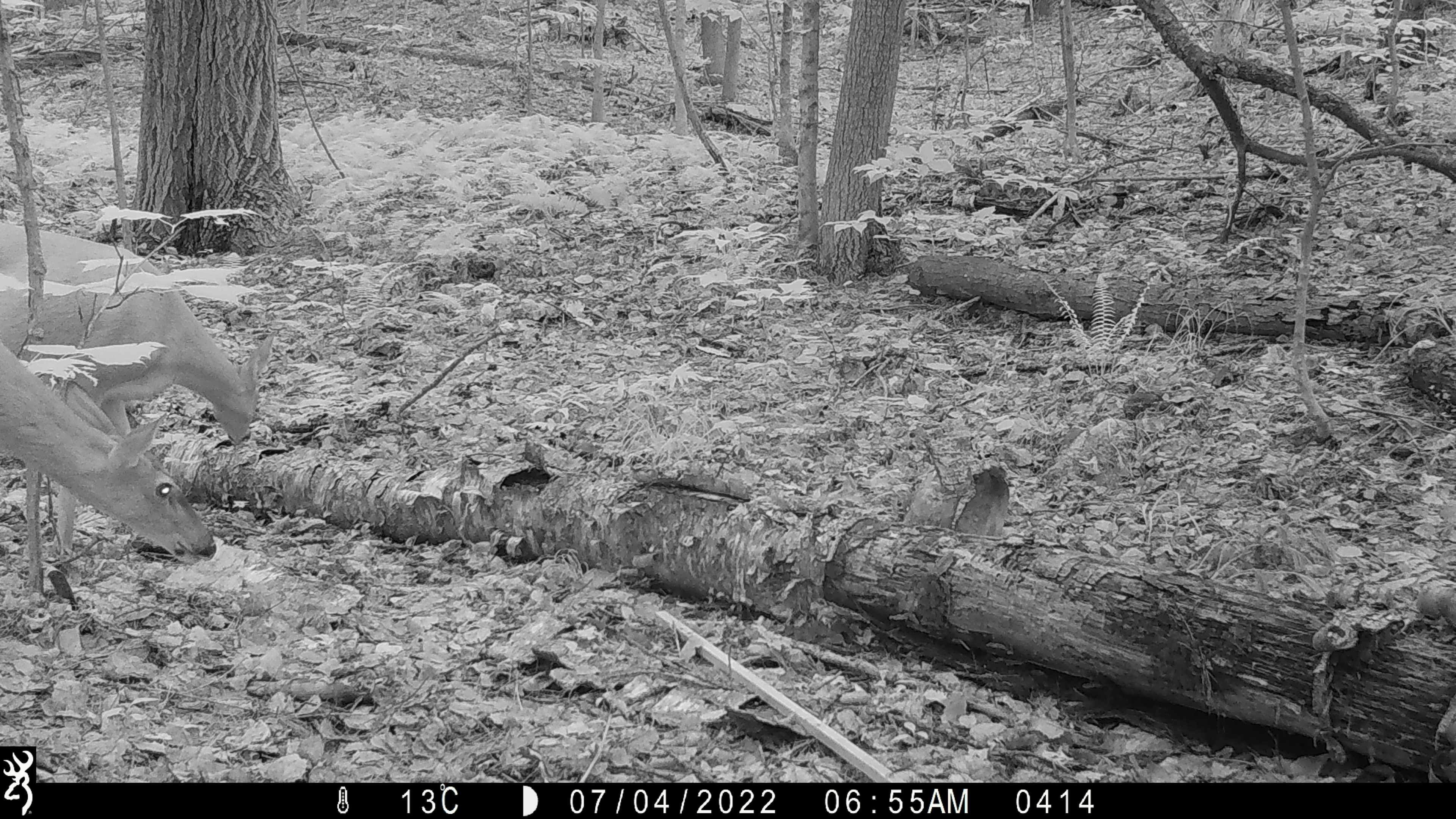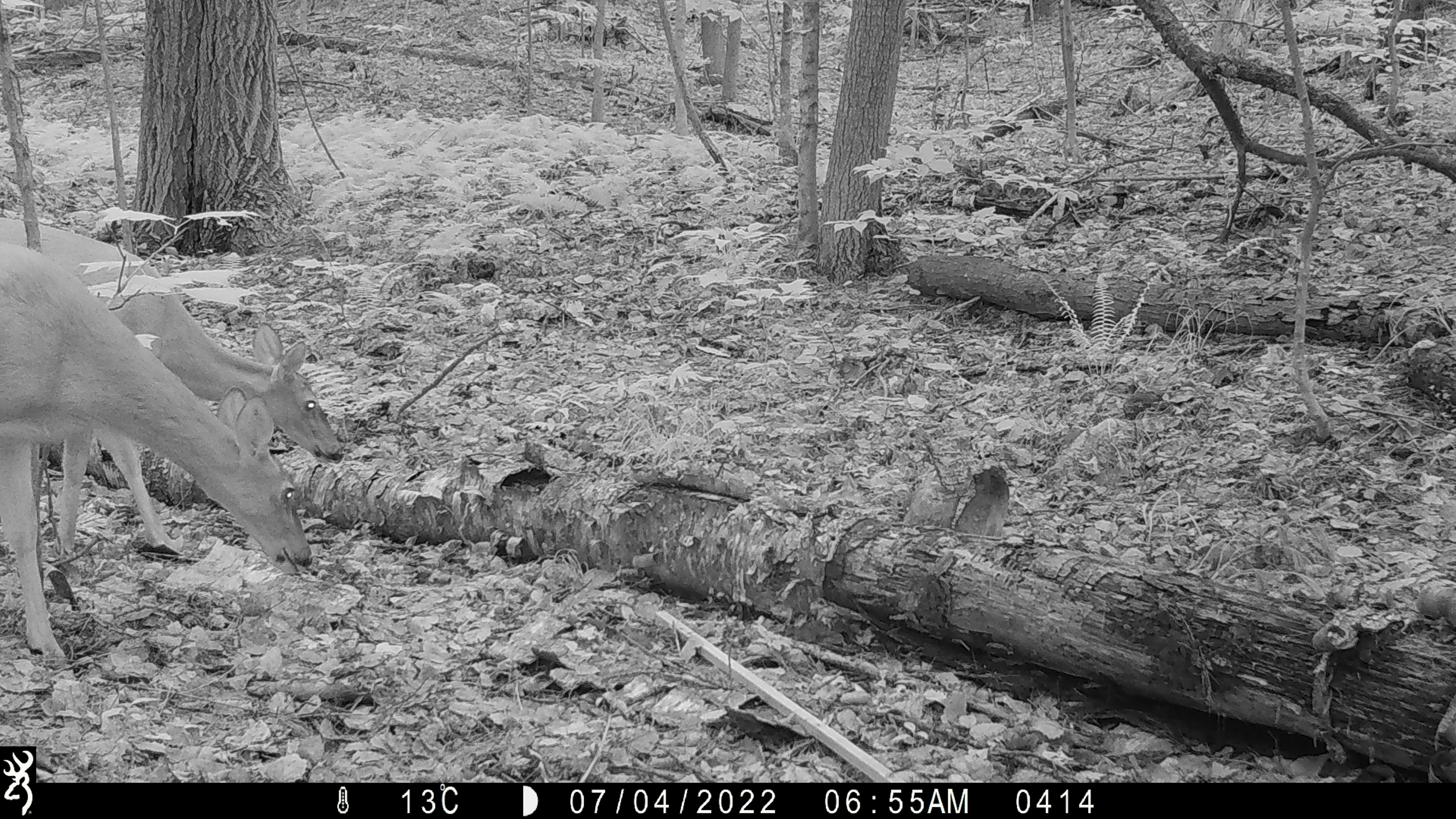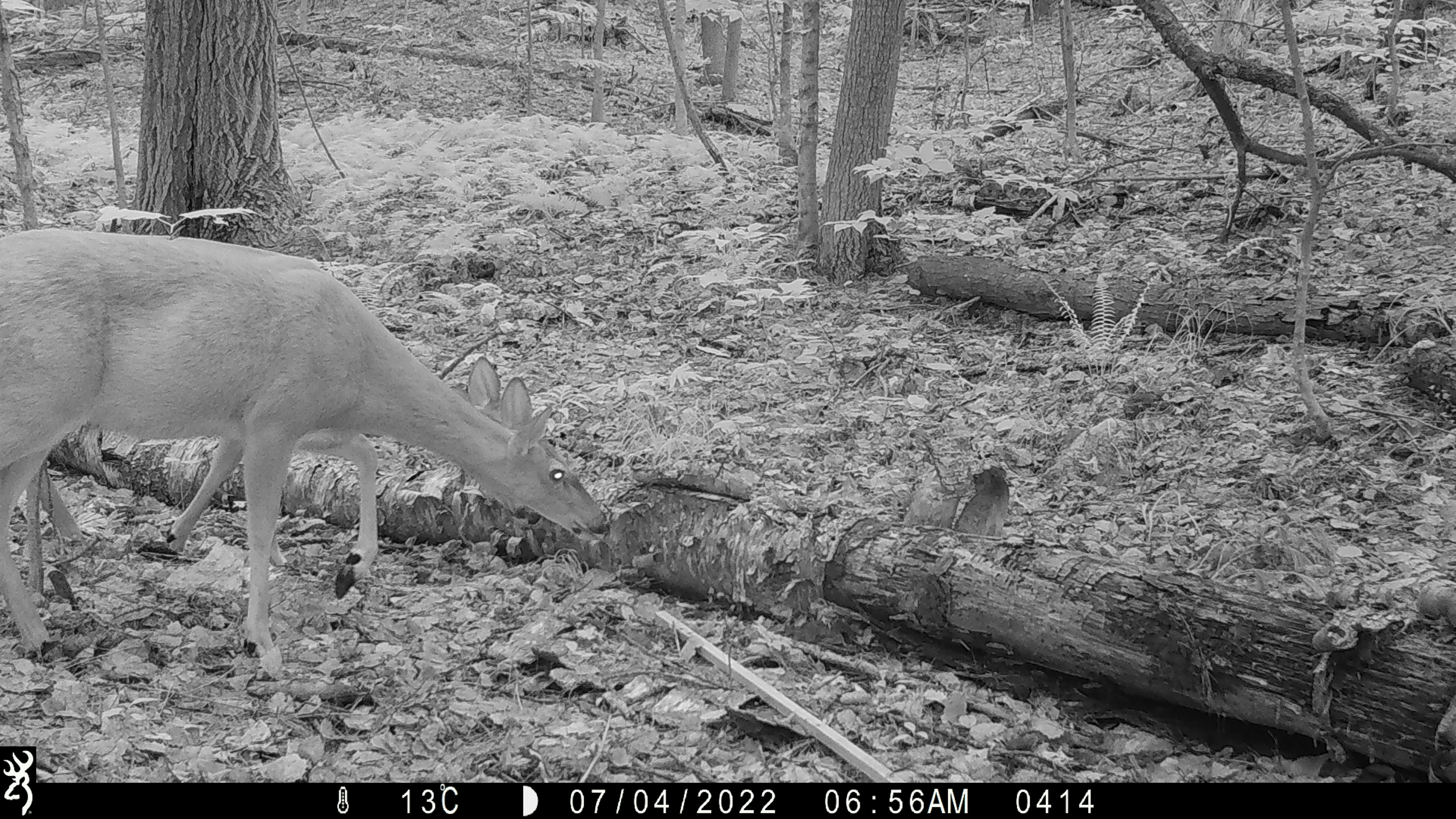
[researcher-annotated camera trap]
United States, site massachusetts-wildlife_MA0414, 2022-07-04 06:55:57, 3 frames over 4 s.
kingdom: Animalia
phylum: Chordata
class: Mammalia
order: Artiodactyla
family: Cervidae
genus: Odocoileus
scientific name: Odocoileus virginianus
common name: white-tailed deer